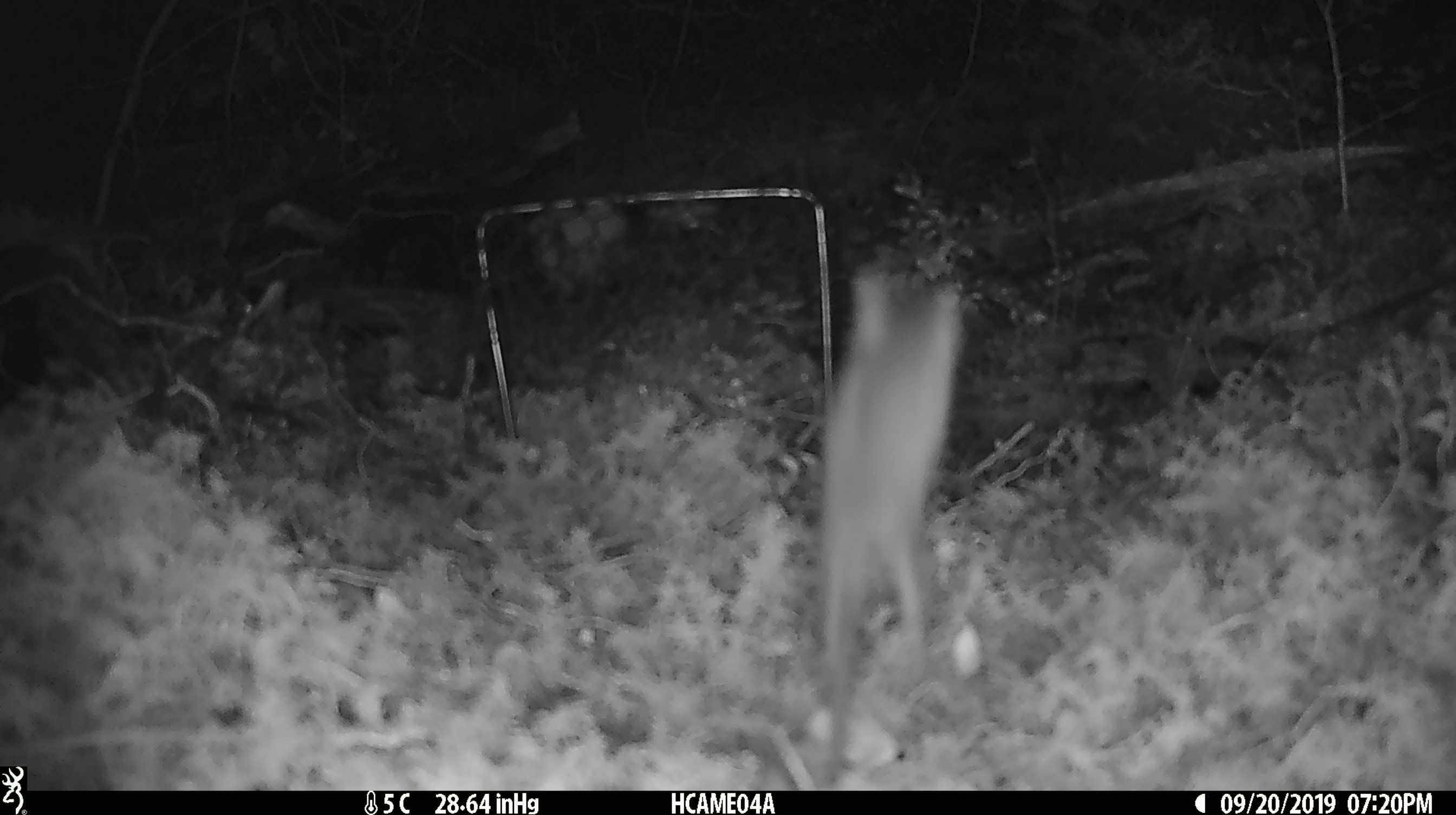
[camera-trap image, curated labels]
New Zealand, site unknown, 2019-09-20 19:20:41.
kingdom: Animalia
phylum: Chordata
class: Mammalia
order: Rodentia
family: Muridae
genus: Mus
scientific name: Mus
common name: mouse